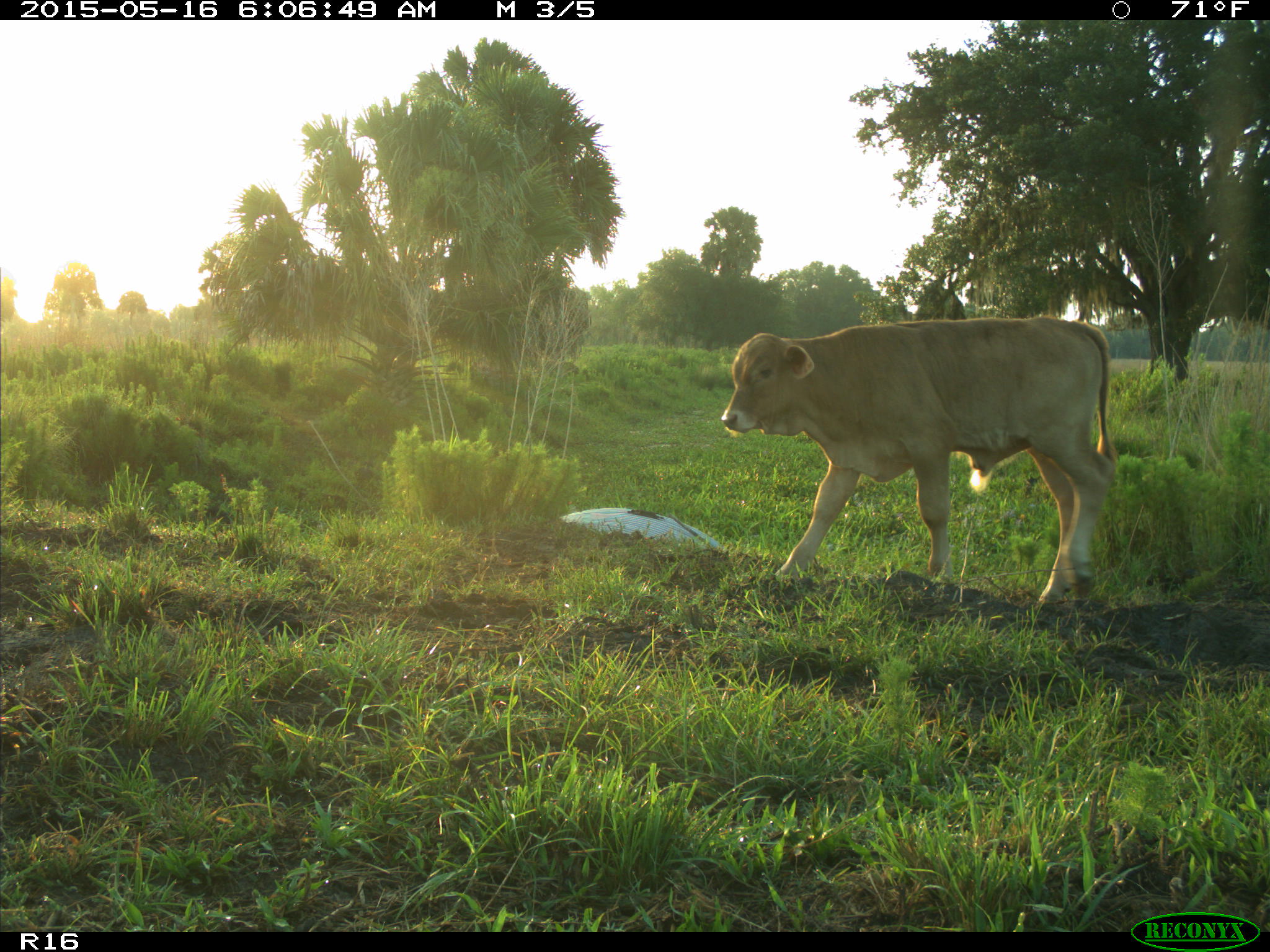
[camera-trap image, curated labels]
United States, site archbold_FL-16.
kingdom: Animalia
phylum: Chordata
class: Mammalia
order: Artiodactyla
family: Bovidae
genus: Bos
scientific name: Bos taurus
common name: domestic cow